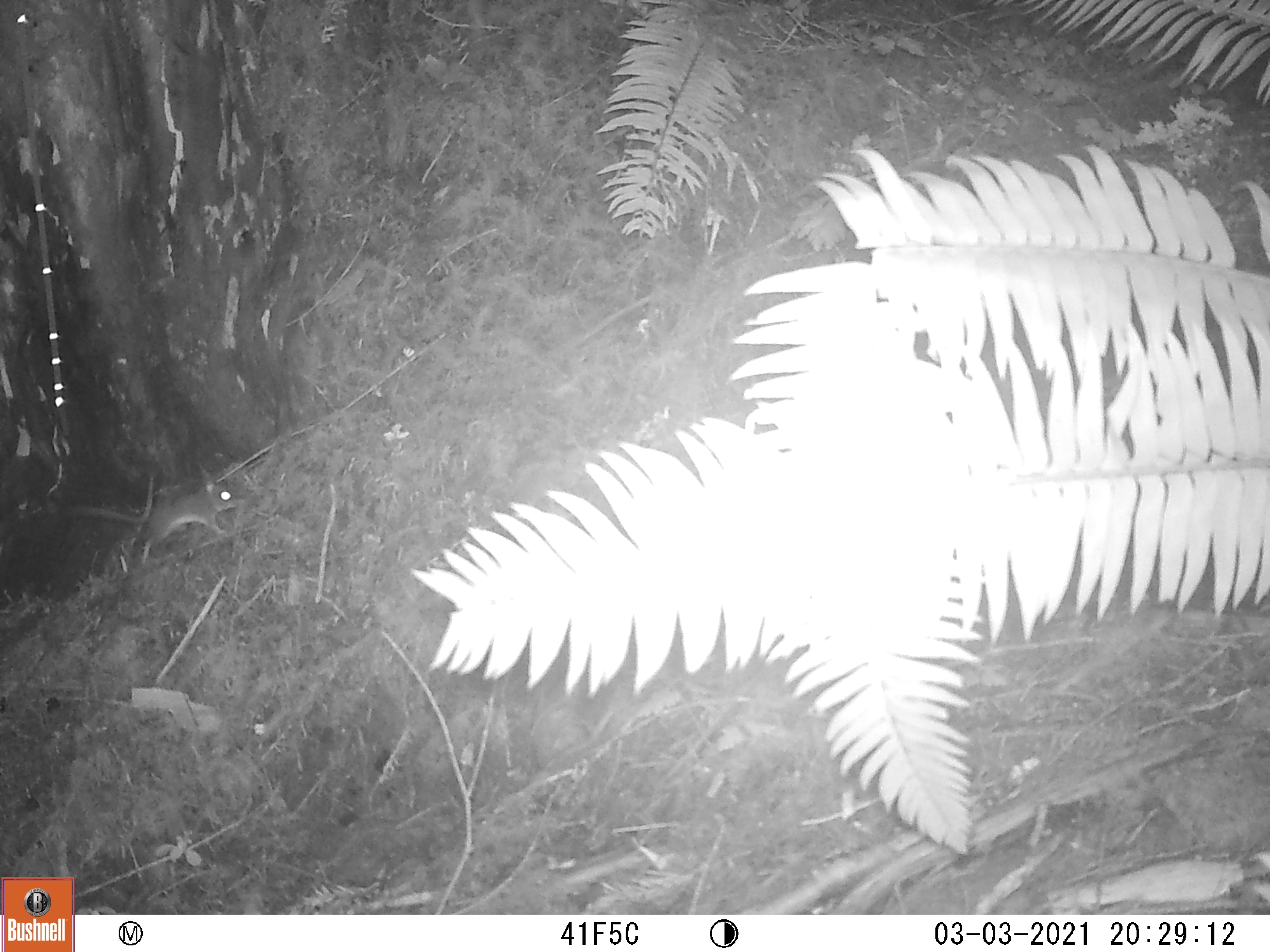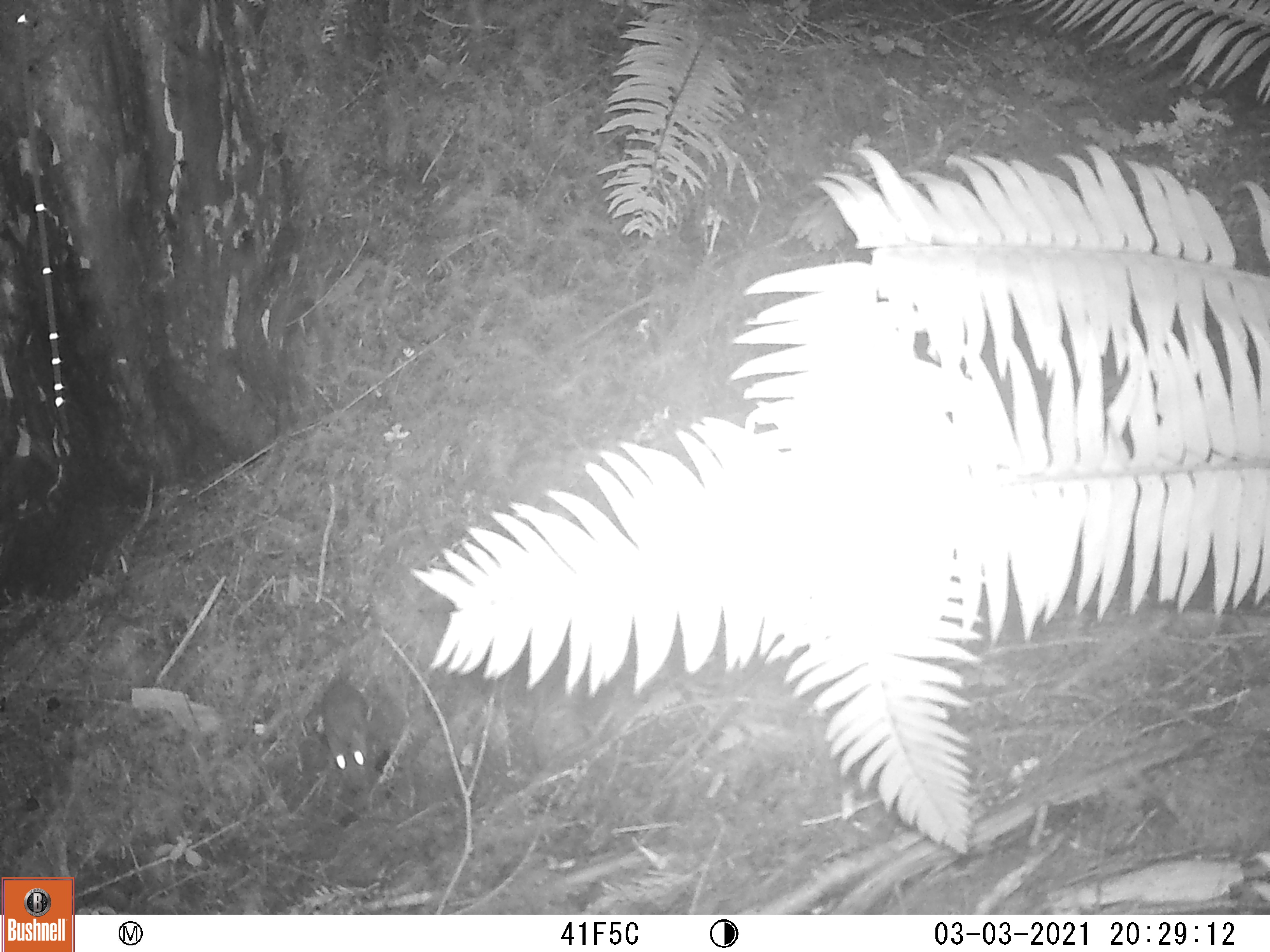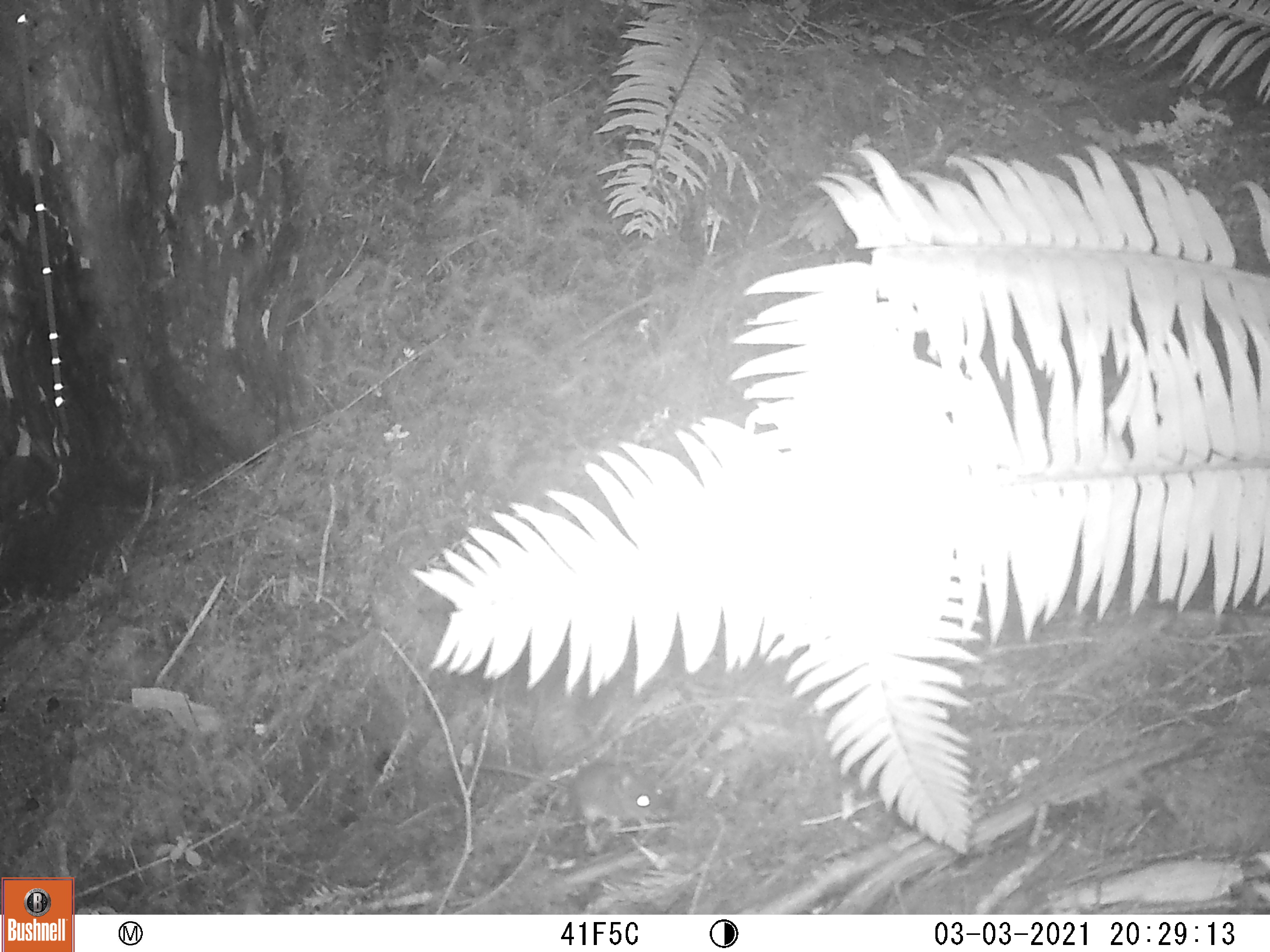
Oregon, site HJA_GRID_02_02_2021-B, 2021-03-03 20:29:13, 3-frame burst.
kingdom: Animalia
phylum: Chordata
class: Mammalia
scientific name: Mammalia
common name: small mammal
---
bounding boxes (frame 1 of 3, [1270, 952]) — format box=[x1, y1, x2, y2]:
small mammal: box=[73, 481, 241, 556]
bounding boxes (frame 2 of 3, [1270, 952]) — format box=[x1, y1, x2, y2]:
small mammal: box=[292, 666, 397, 799]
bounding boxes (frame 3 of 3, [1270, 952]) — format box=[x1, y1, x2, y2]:
small mammal: box=[464, 743, 675, 851]